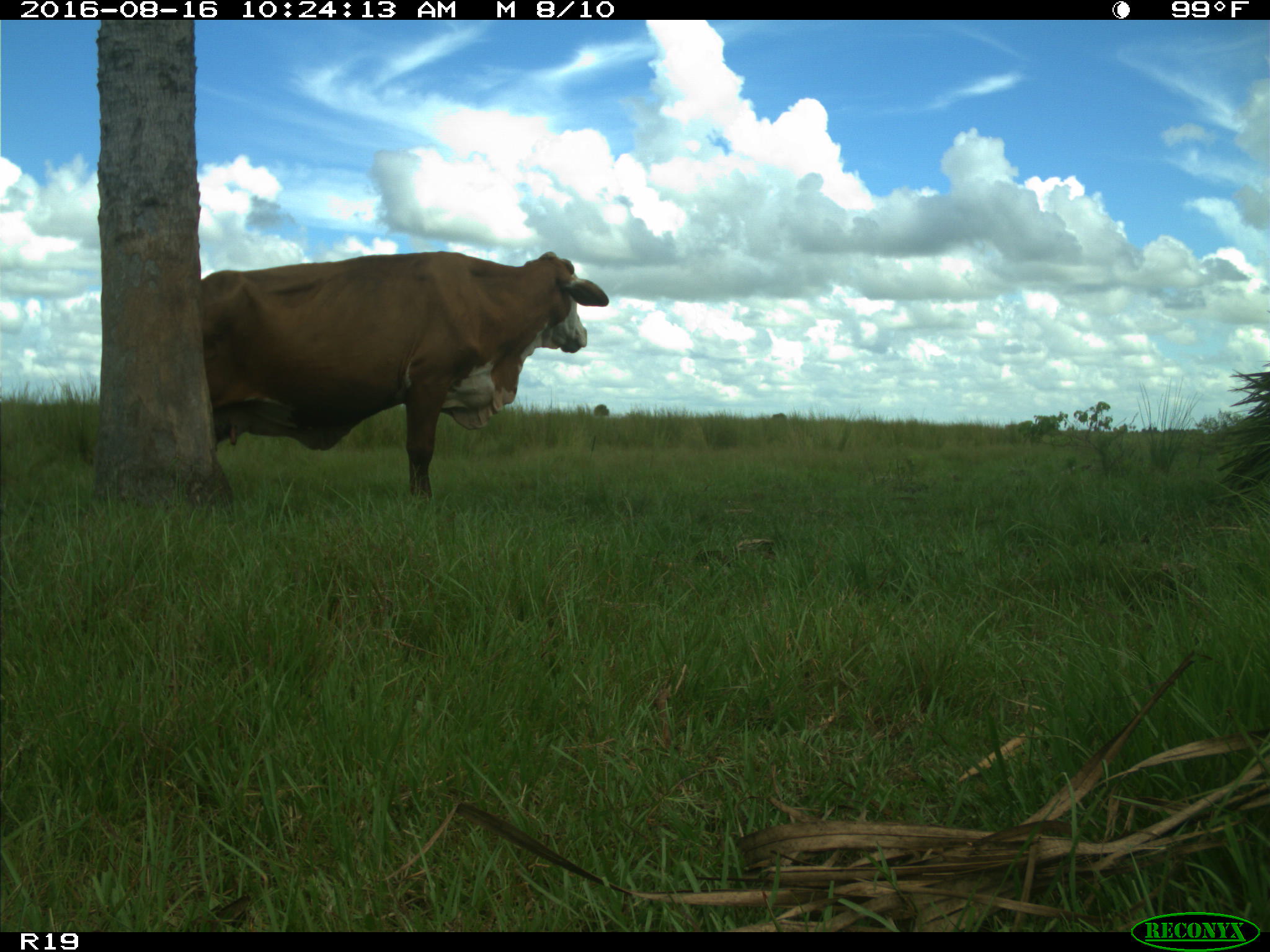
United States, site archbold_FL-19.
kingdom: Animalia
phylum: Chordata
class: Mammalia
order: Artiodactyla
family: Bovidae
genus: Bos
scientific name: Bos taurus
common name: domestic cow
Bos taurus (domestic cow).